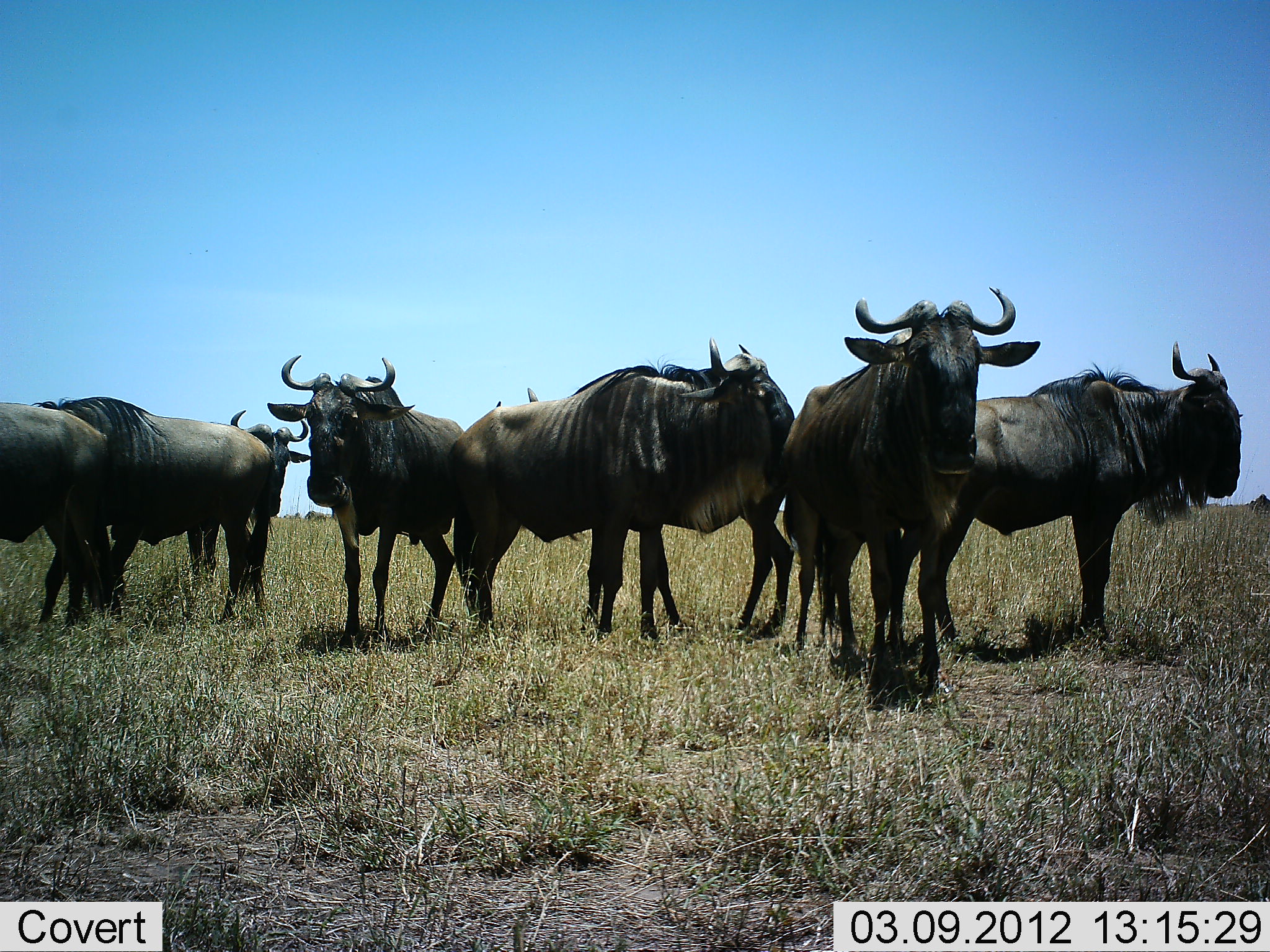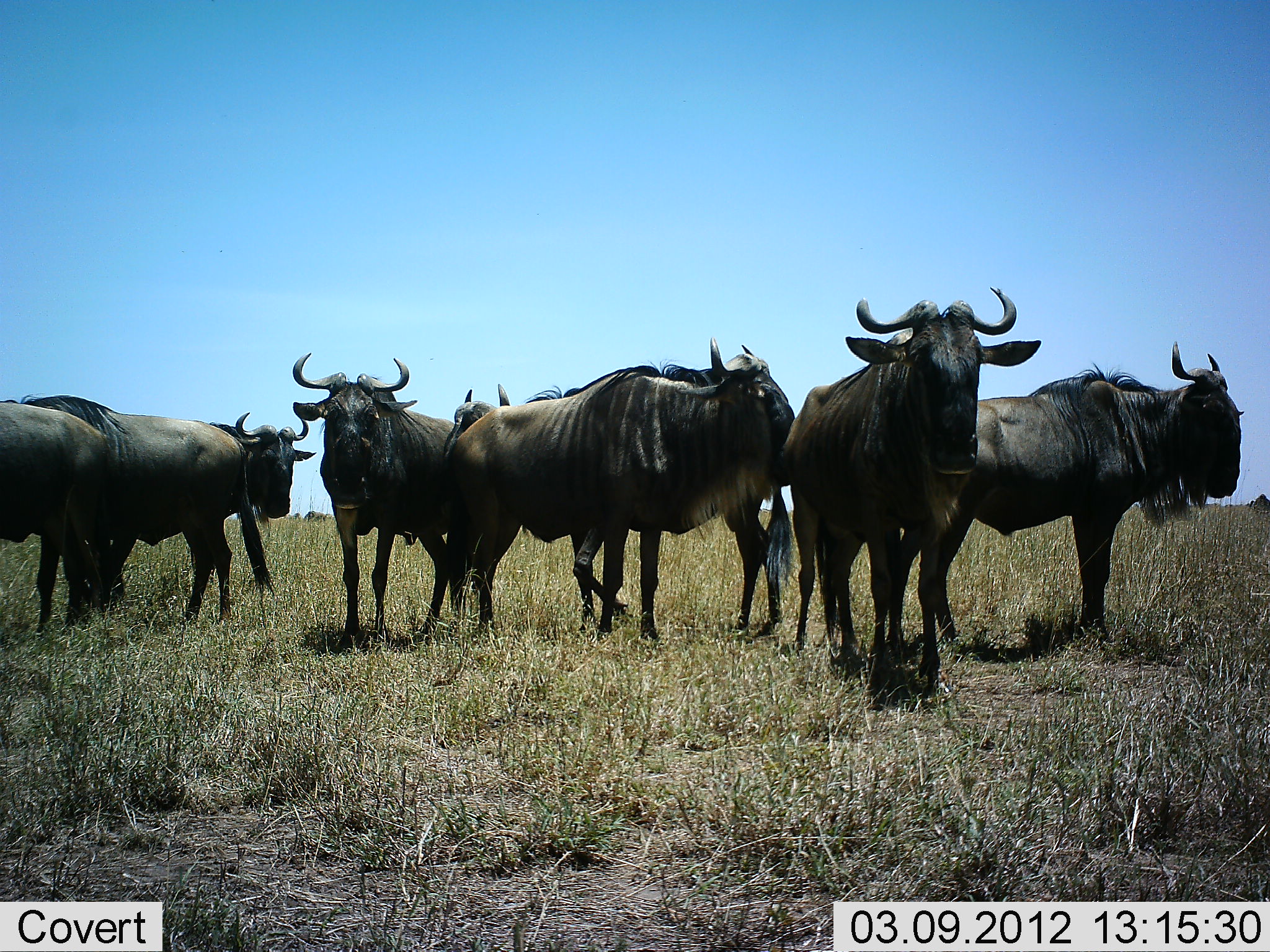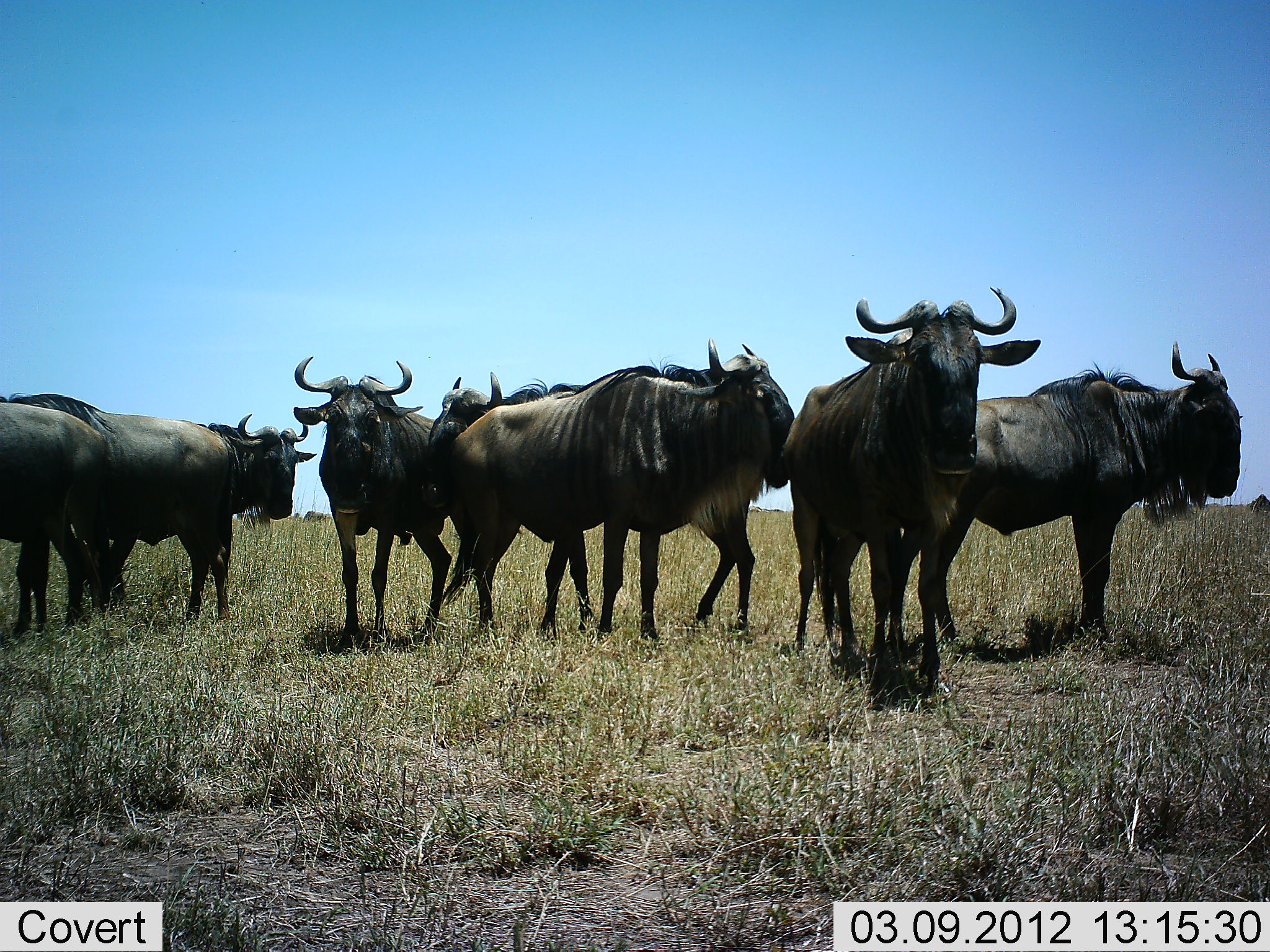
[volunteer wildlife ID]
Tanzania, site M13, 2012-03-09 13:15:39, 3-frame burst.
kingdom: Animalia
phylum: Chordata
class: Mammalia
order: Artiodactyla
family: Bovidae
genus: Connochaetes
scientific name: Connochaetes taurinus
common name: blue wildebeest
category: wildebeest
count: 8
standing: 96%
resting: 7%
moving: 25%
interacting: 4%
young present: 0%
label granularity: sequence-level